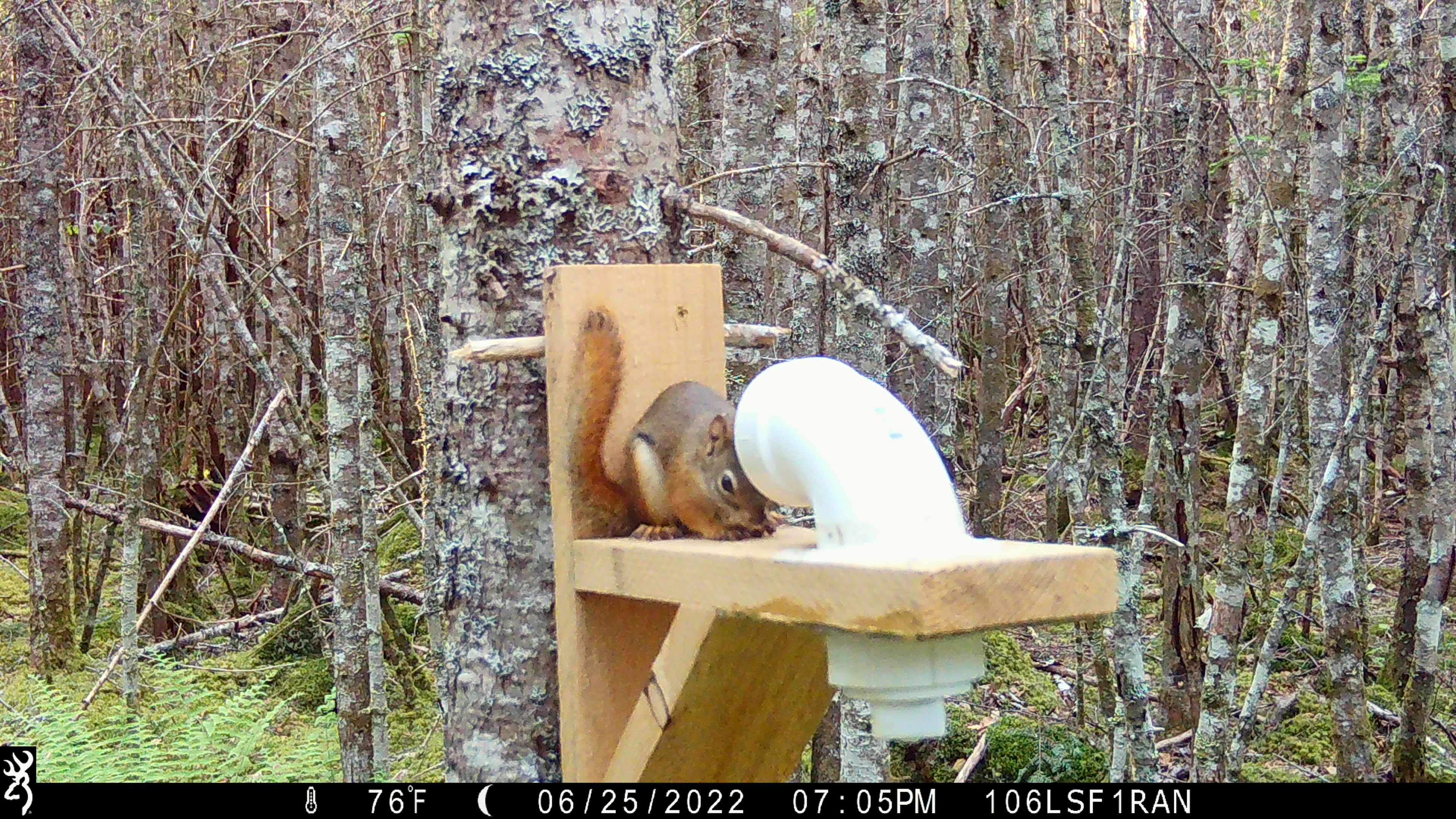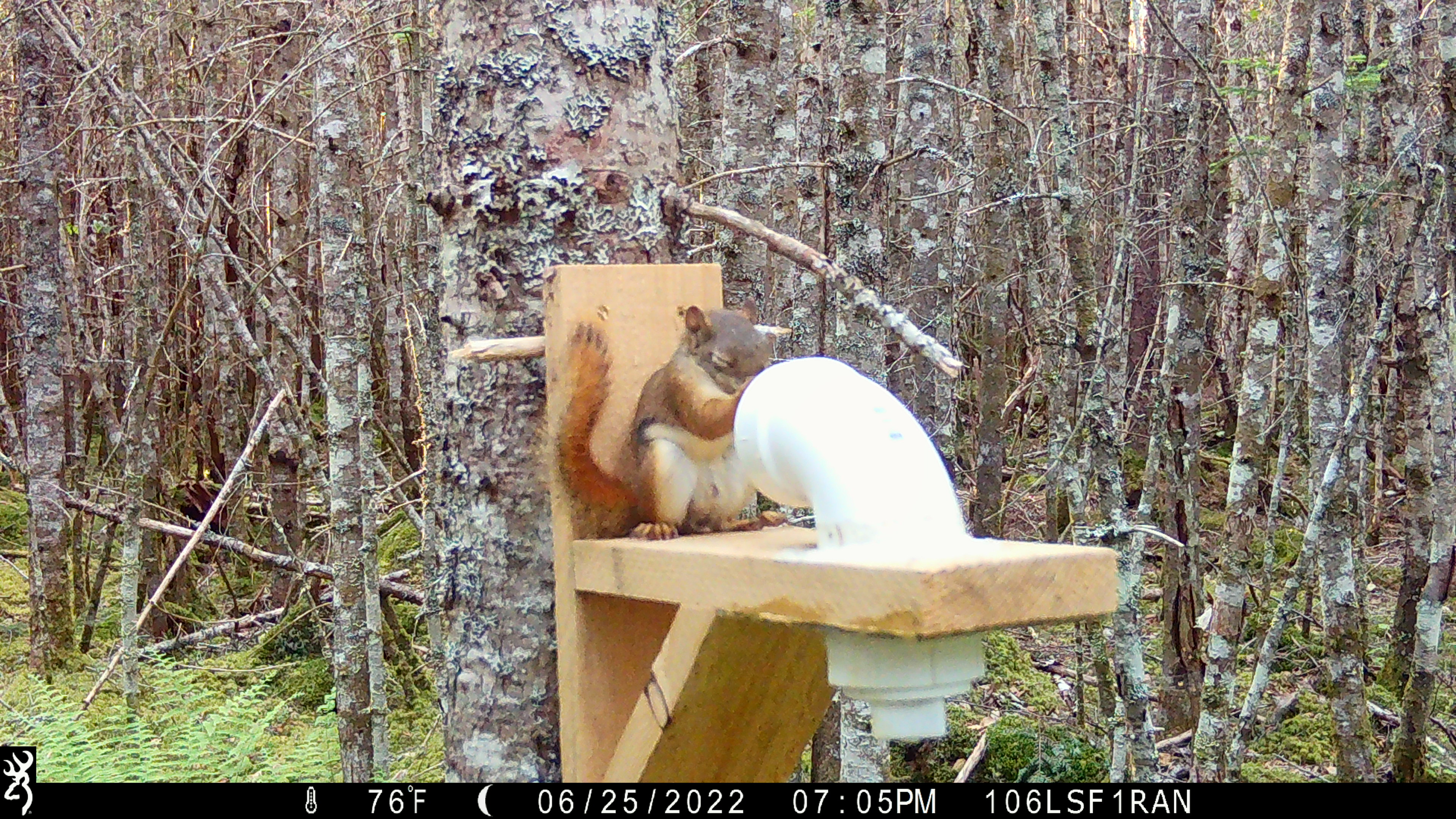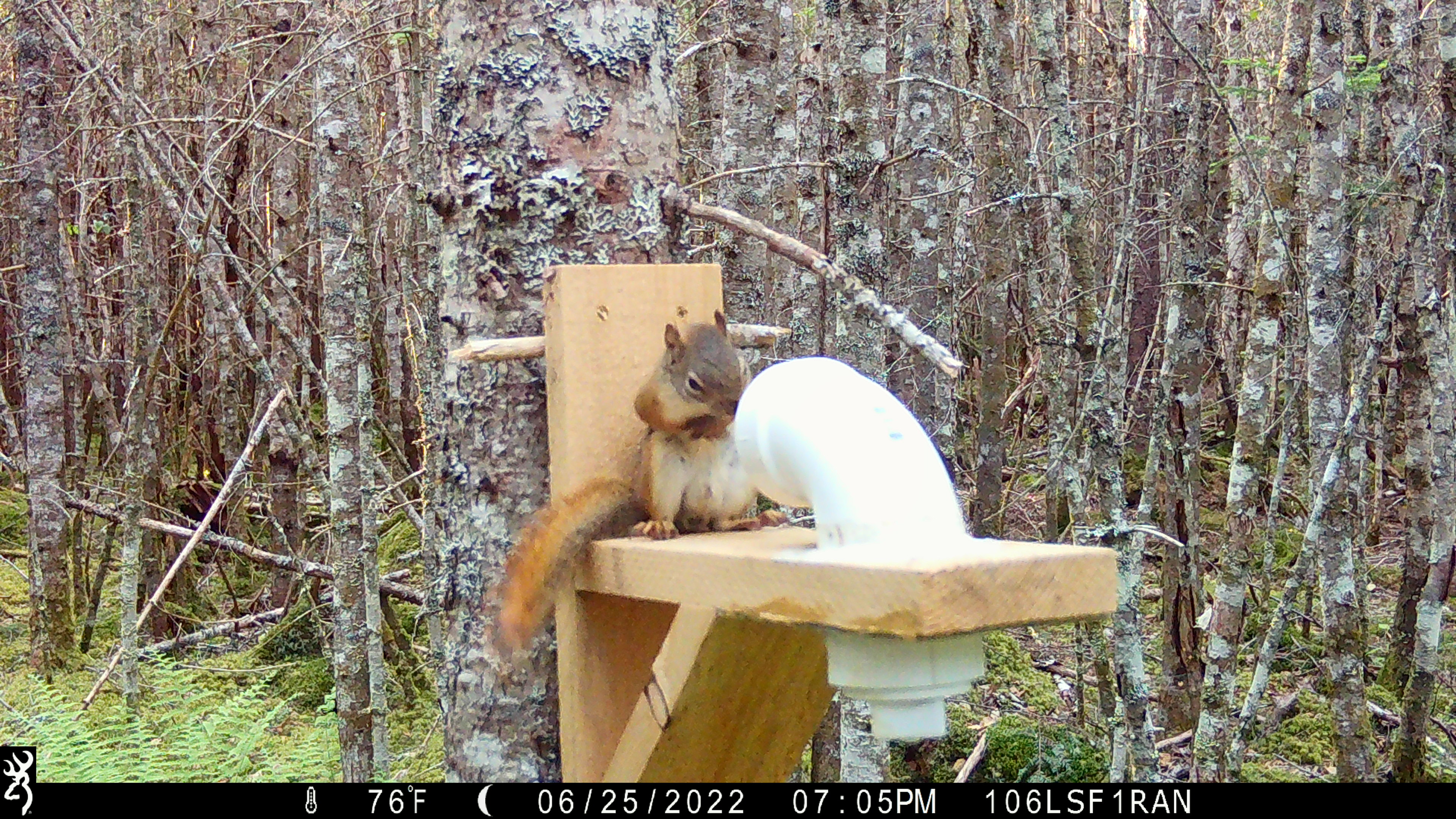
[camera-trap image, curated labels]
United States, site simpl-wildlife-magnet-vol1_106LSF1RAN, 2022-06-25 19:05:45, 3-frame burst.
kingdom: Animalia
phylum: Chordata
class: Mammalia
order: Rodentia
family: Sciuridae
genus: Tamiasciurus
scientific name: Tamiasciurus hudsonicus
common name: red squirrel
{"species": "red squirrel (Tamiasciurus hudsonicus)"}